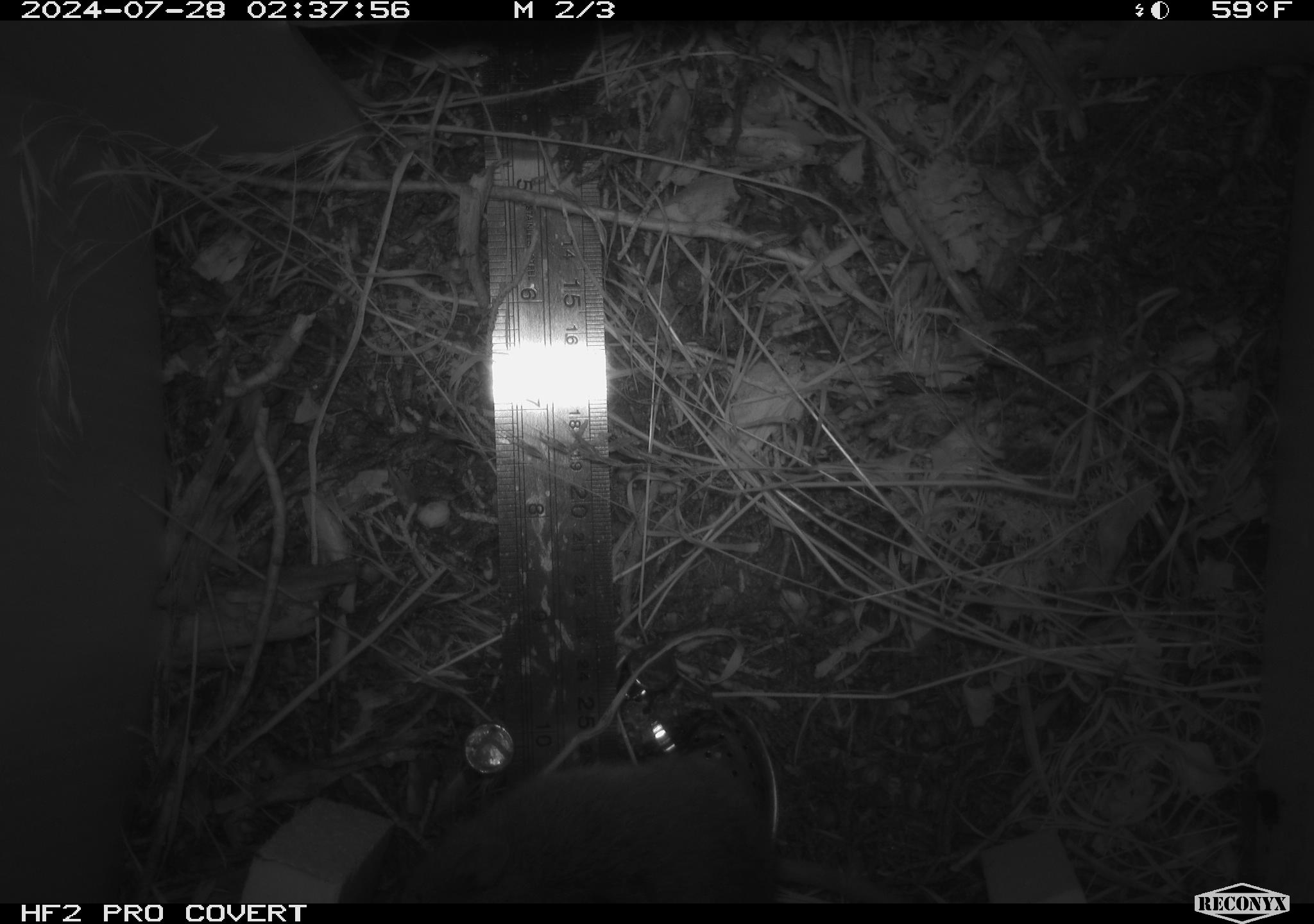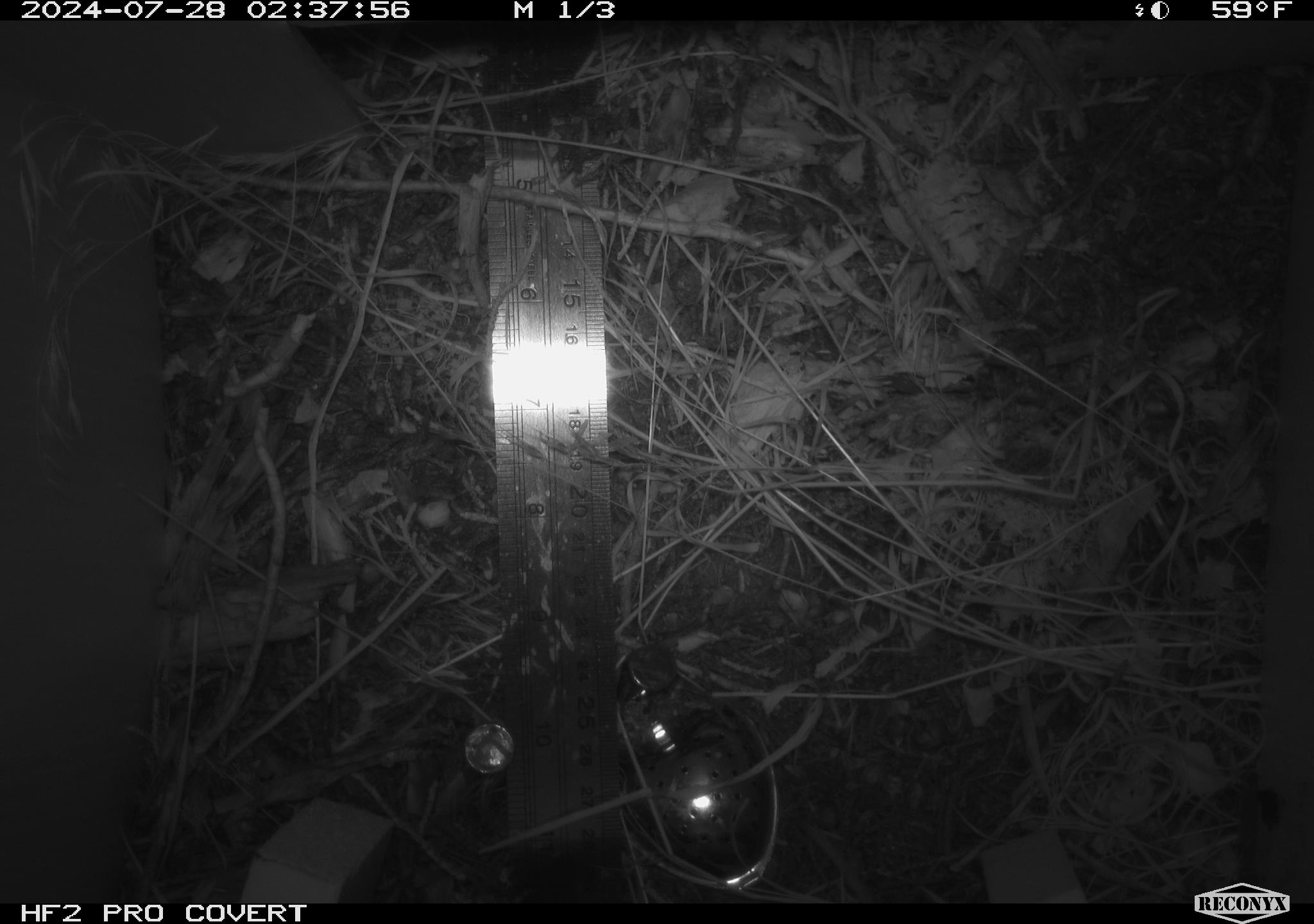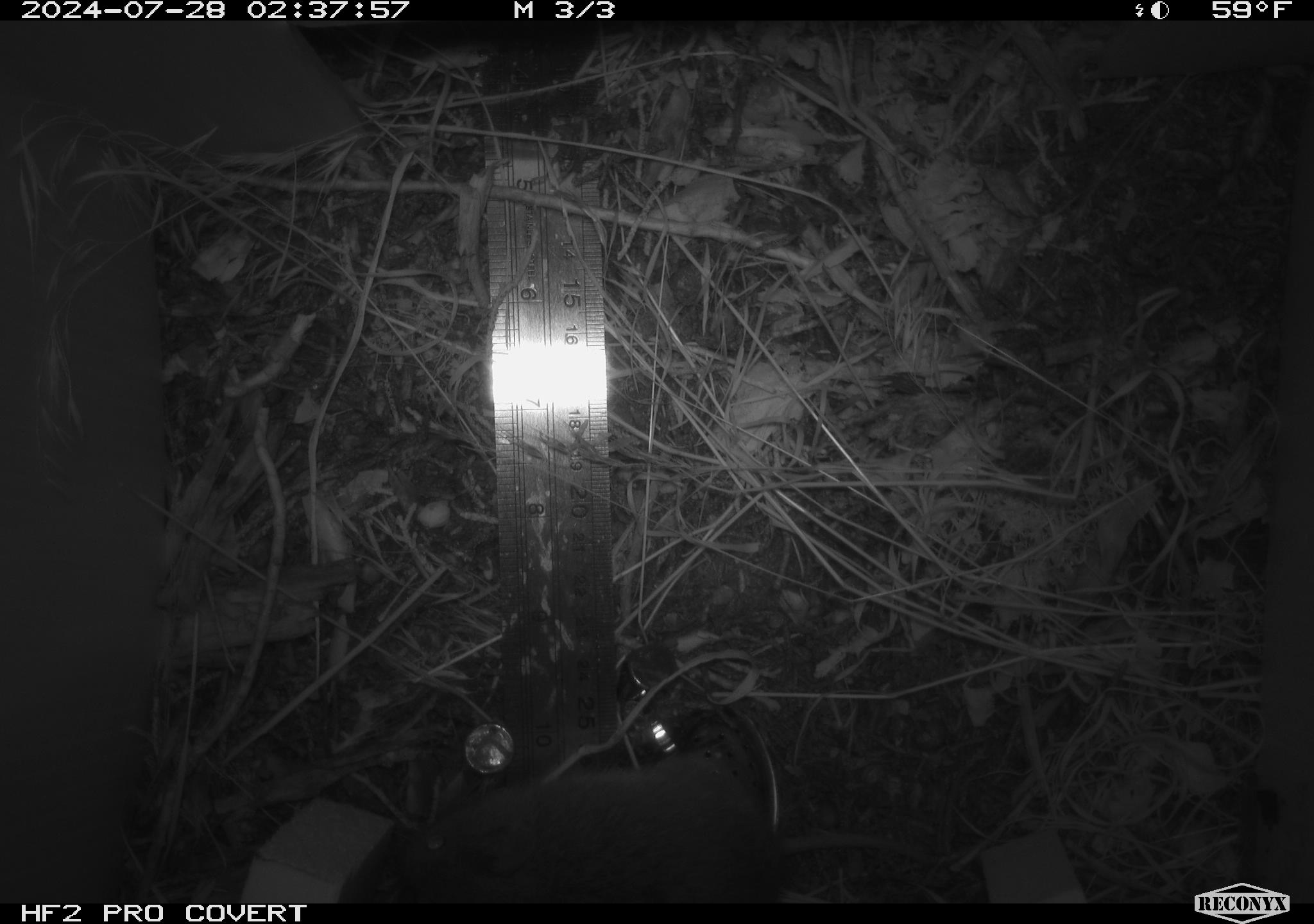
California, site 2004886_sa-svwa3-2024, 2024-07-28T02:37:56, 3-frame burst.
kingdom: Animalia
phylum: Chordata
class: Mammalia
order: Rodentia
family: Cricetidae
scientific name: Arvicolinae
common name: voles, lemmings, and muskrats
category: arvicolinae subfamily